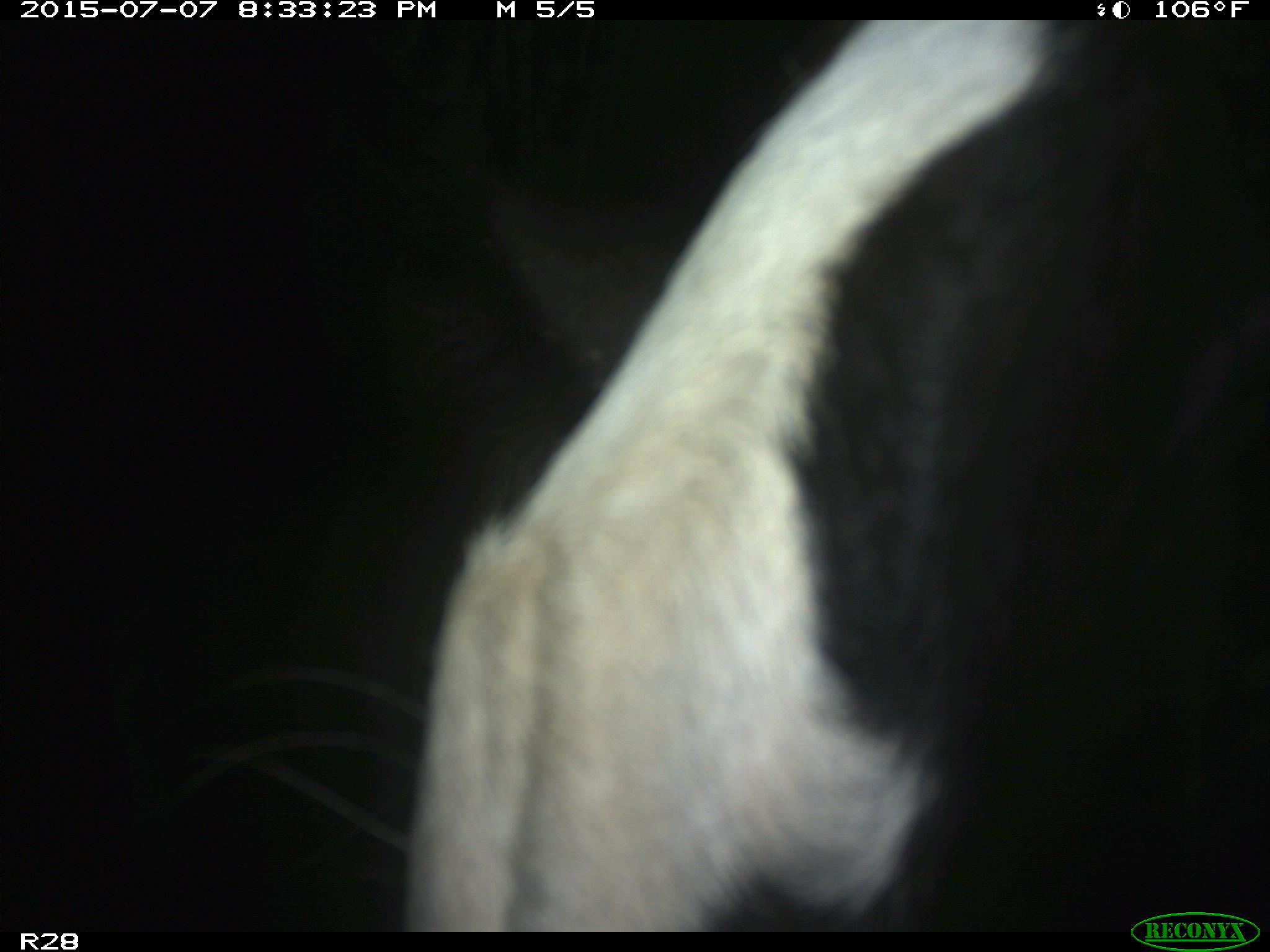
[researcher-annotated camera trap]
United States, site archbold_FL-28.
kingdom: Animalia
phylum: Chordata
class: Mammalia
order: Artiodactyla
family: Bovidae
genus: Bos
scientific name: Bos taurus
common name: domestic cow